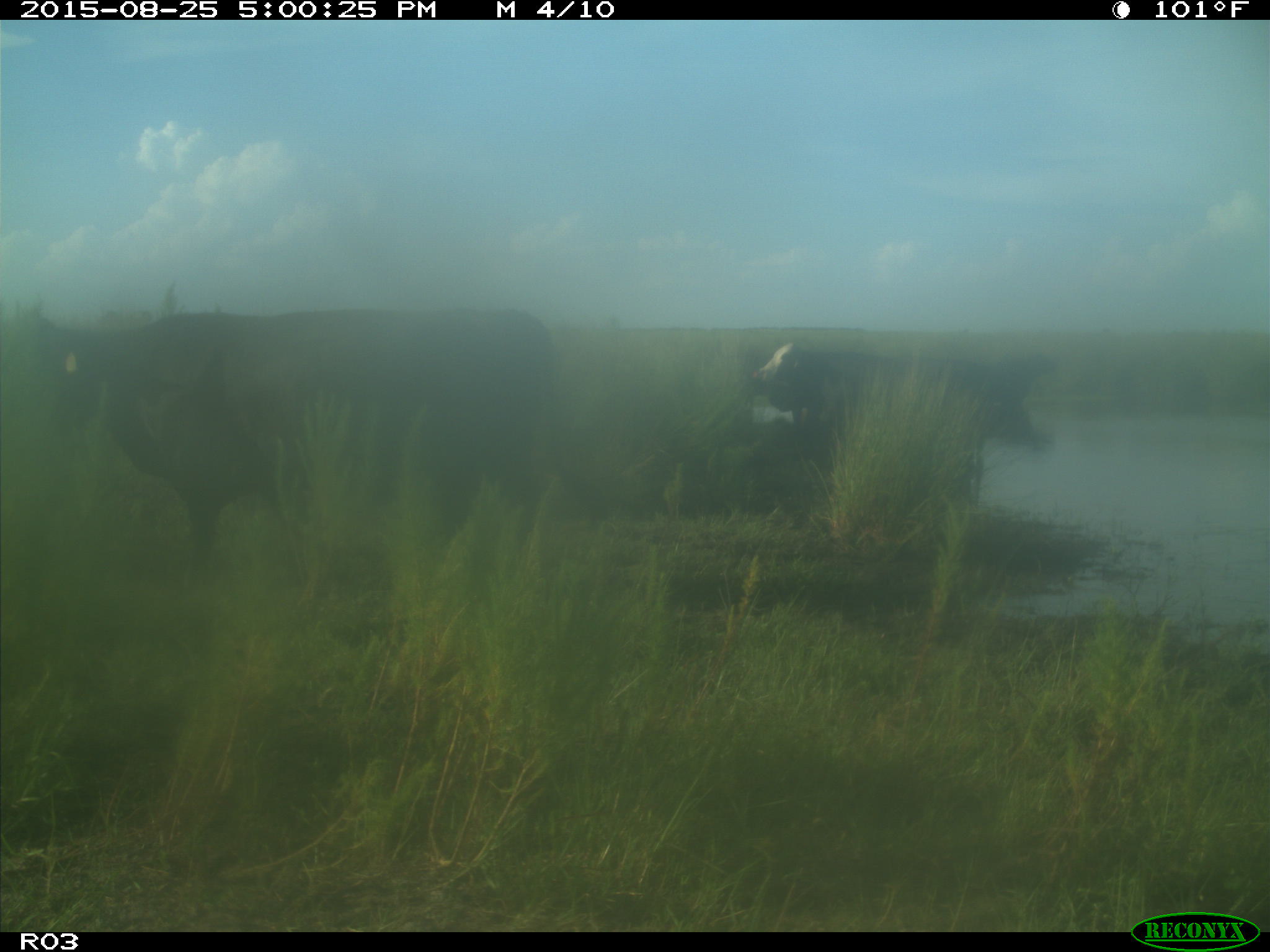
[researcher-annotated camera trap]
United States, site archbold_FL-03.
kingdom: Animalia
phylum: Chordata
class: Mammalia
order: Artiodactyla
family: Bovidae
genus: Bos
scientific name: Bos taurus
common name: domestic cow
Bos taurus (domestic cow).